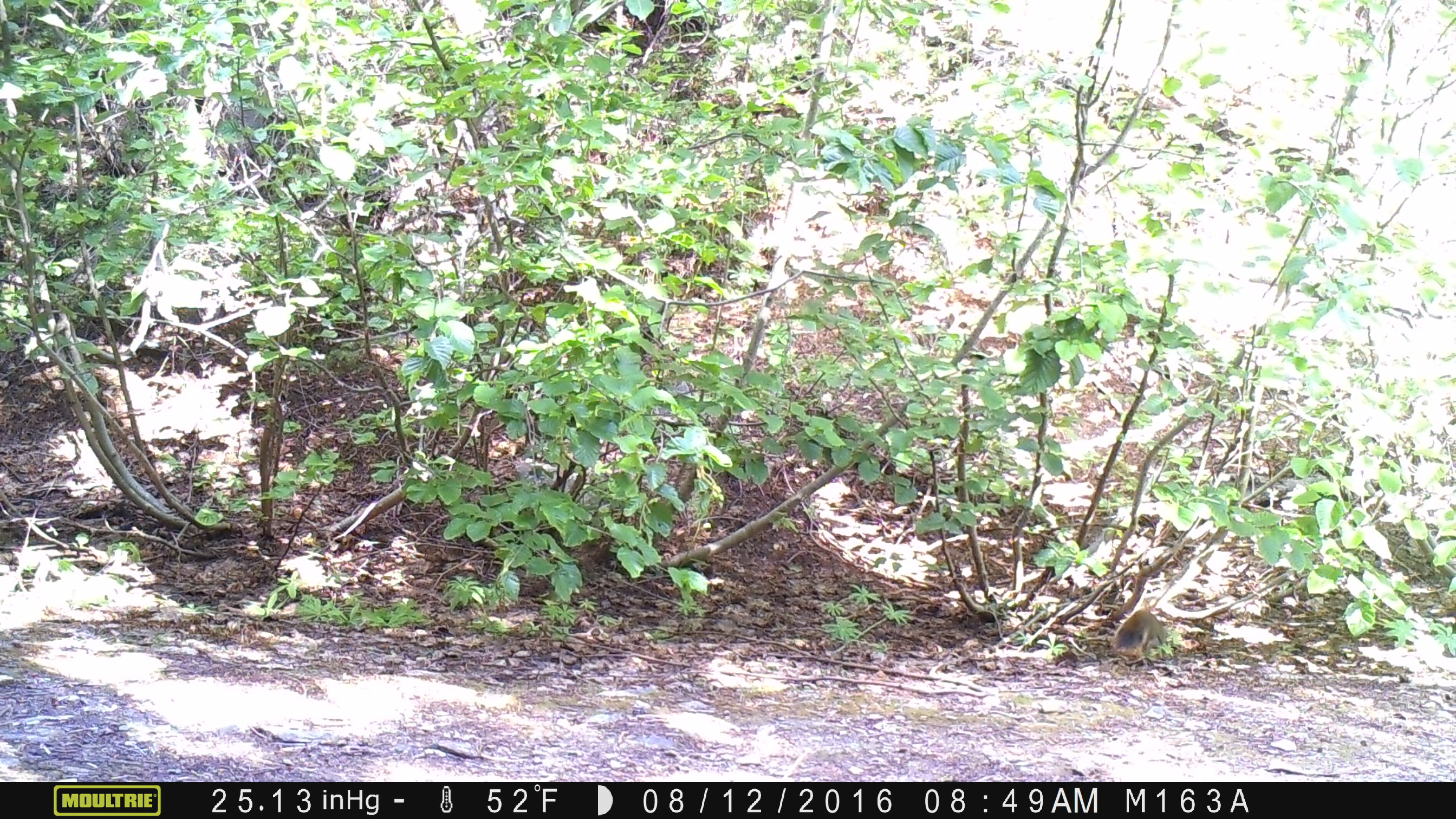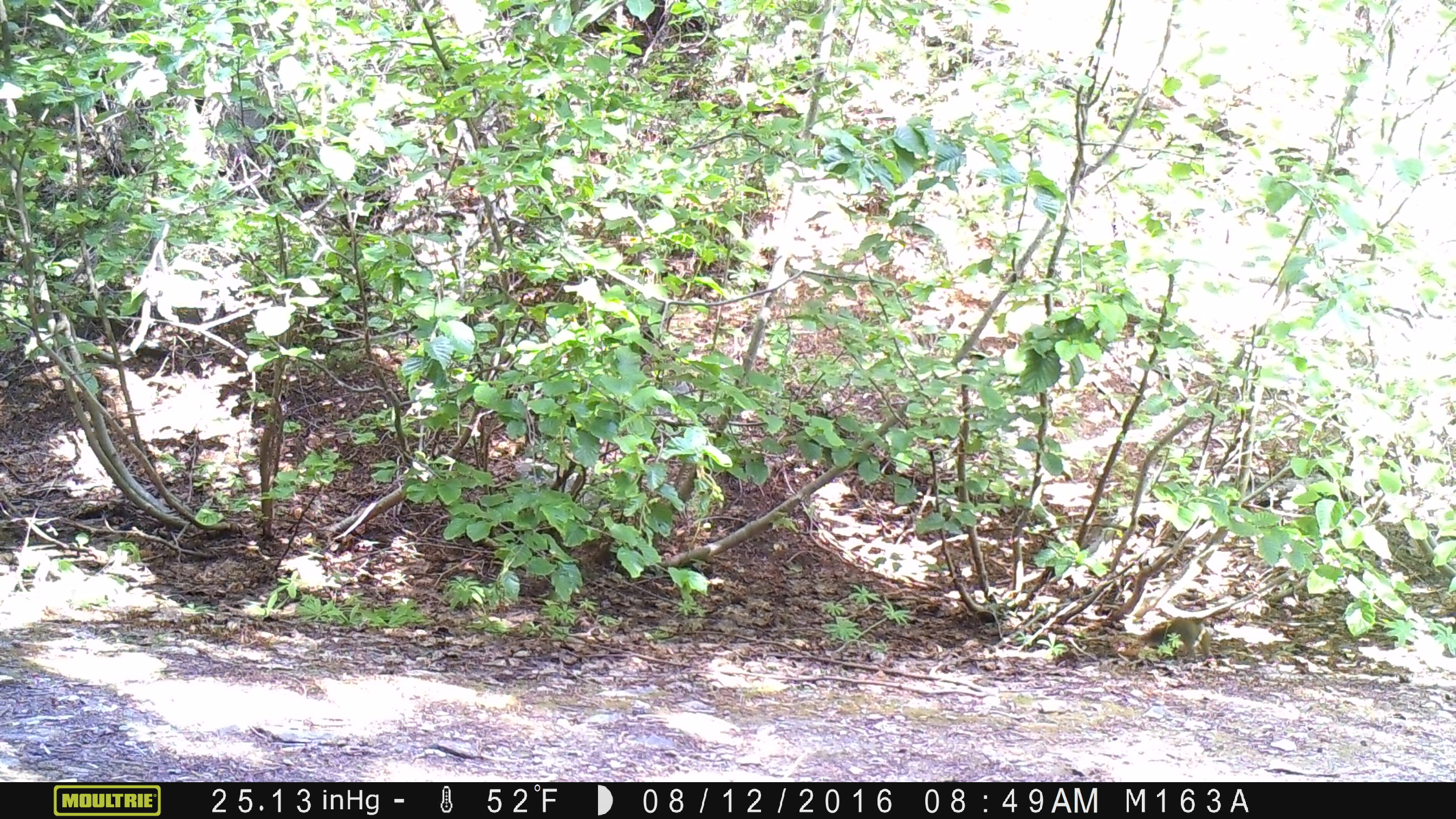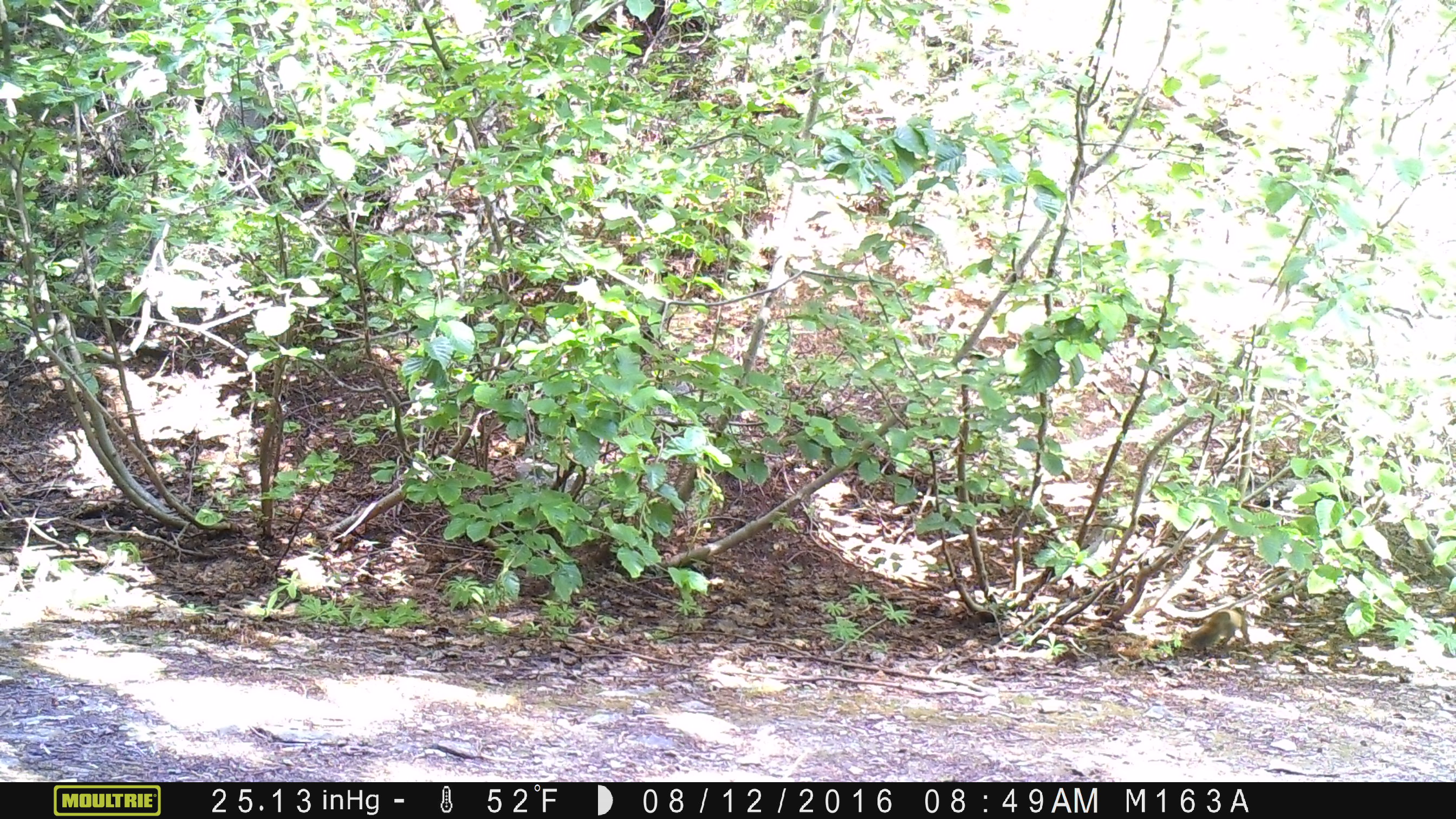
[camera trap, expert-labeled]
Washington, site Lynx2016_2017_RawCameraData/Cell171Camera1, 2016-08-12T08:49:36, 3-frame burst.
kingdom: Animalia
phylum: Chordata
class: Mammalia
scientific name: Mammalia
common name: small mammal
Small mammal (Mammalia). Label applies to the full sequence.